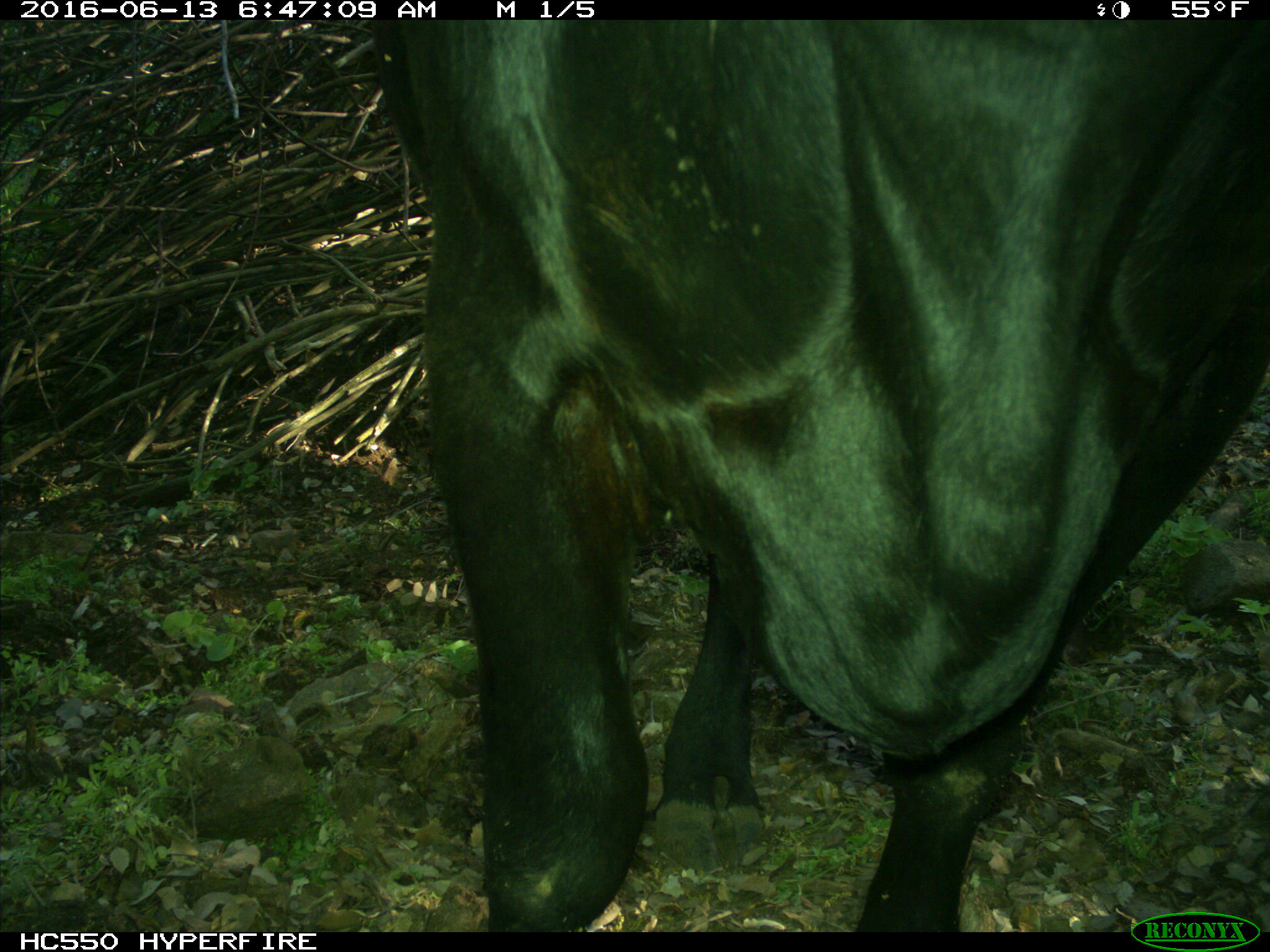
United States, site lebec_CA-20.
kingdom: Animalia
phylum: Chordata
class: Mammalia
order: Artiodactyla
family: Bovidae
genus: Bos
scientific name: Bos taurus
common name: domestic cow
Bos taurus (domestic cow).